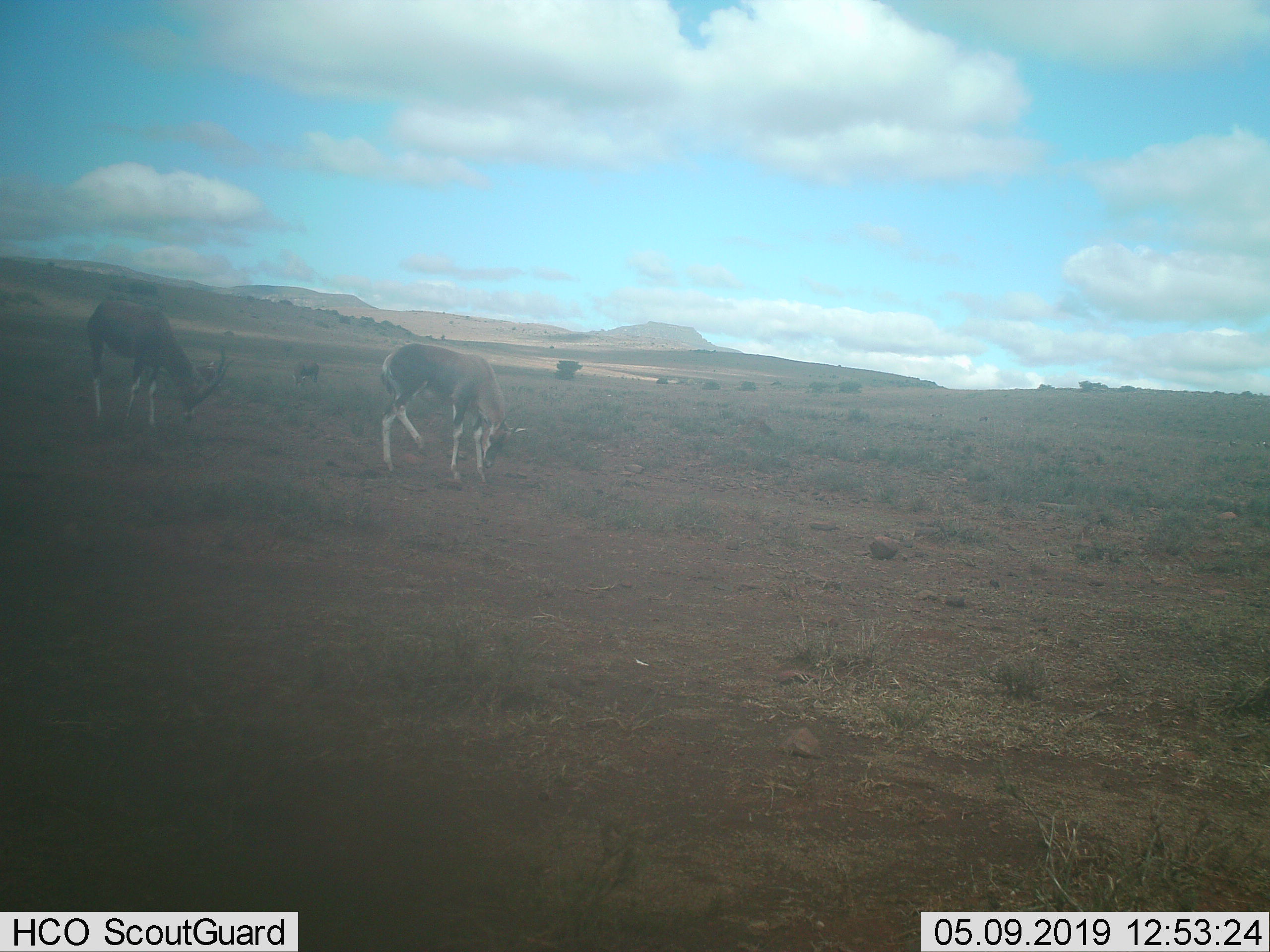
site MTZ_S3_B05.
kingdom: Animalia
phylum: Chordata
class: Mammalia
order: Artiodactyla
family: Bovidae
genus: Damaliscus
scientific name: Damaliscus pygargus phillipsi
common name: blesbok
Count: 3.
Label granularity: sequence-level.